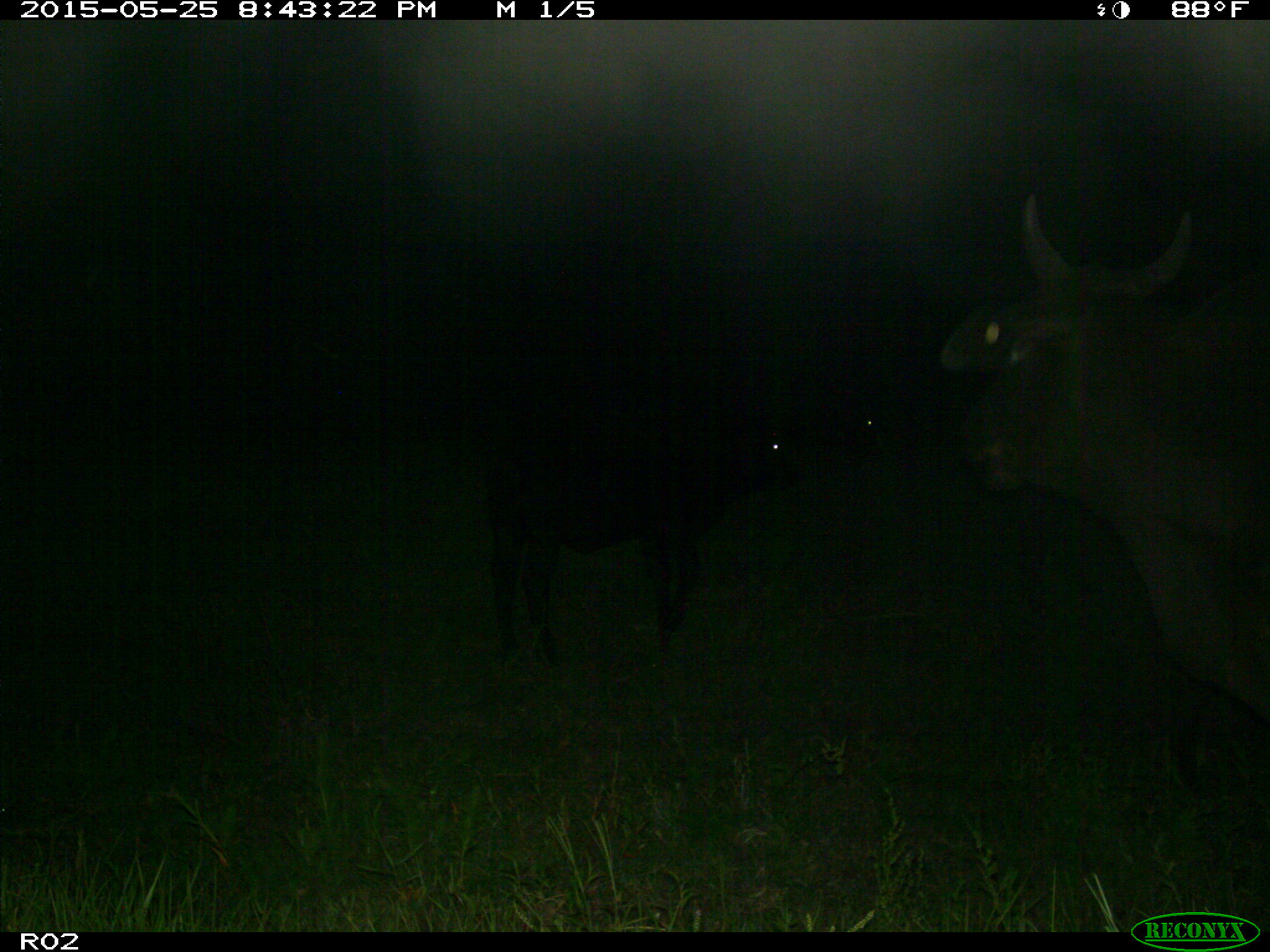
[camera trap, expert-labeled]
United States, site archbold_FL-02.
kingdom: Animalia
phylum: Chordata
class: Mammalia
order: Artiodactyla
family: Bovidae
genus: Bos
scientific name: Bos taurus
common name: domestic cow